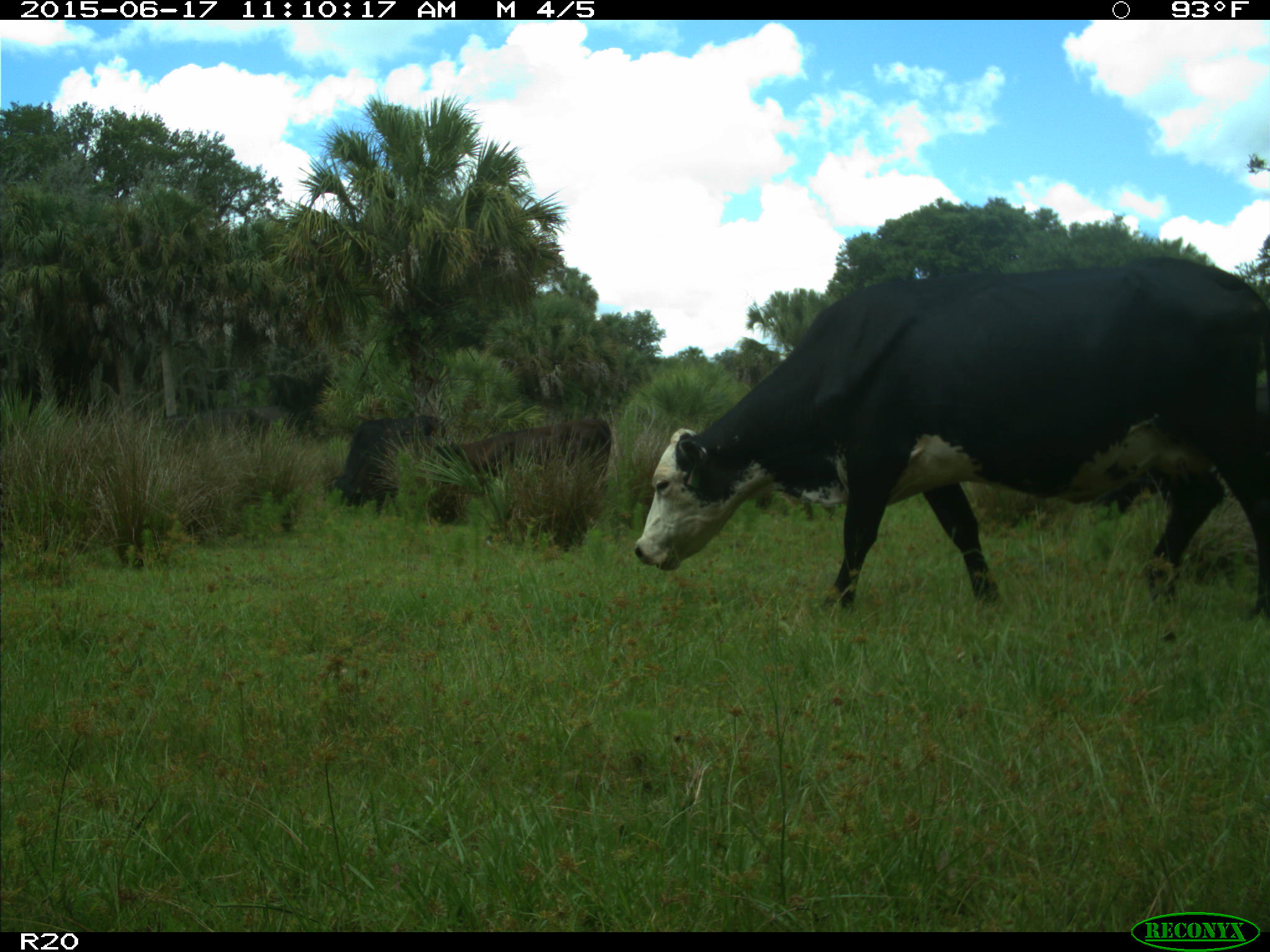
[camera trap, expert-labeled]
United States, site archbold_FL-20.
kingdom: Animalia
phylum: Chordata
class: Mammalia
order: Artiodactyla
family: Bovidae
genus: Bos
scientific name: Bos taurus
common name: domestic cow